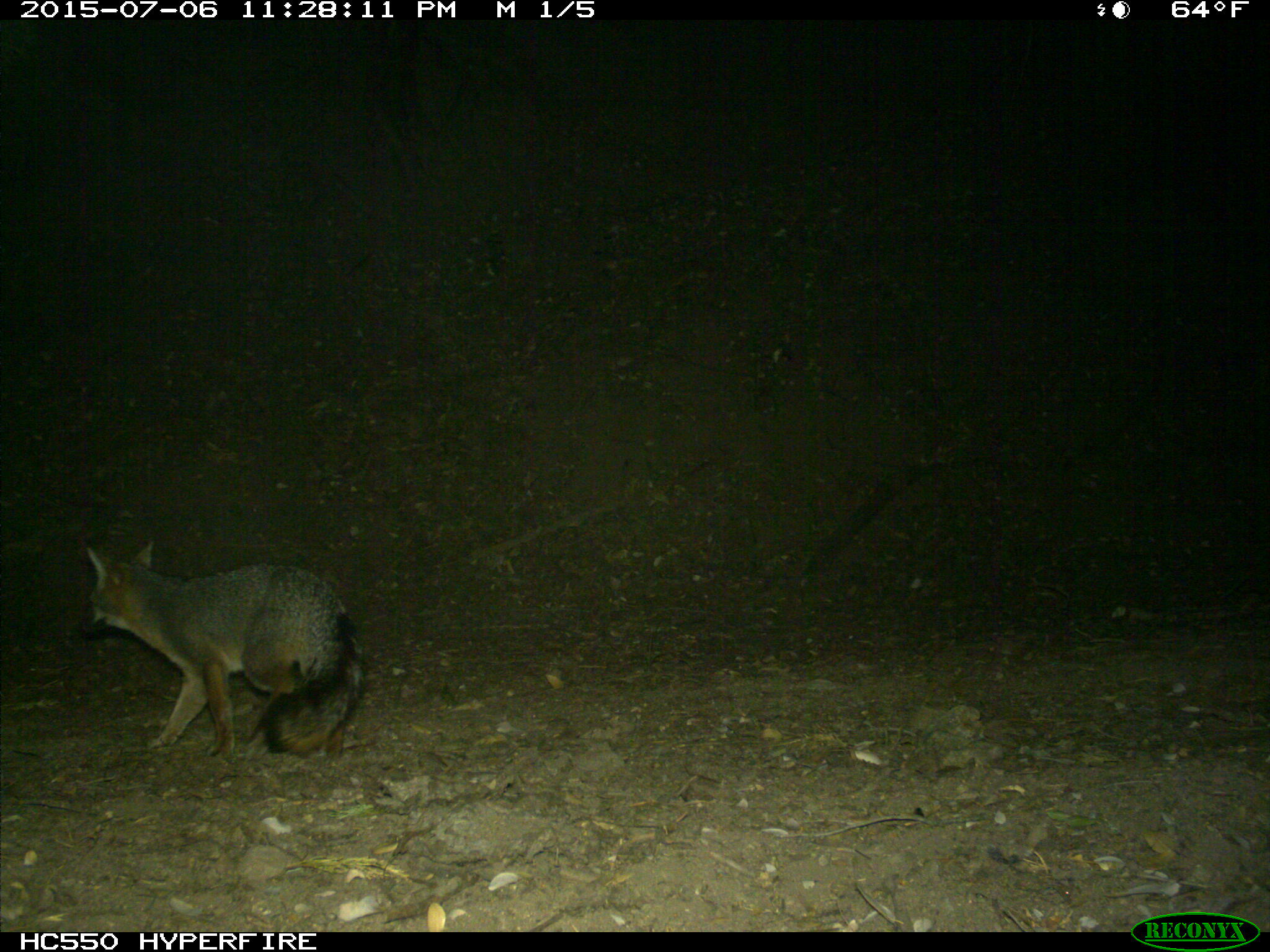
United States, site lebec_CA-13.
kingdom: Animalia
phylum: Chordata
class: Mammalia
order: Carnivora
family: Canidae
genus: Urocyon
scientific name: Urocyon cinereoargenteus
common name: gray fox